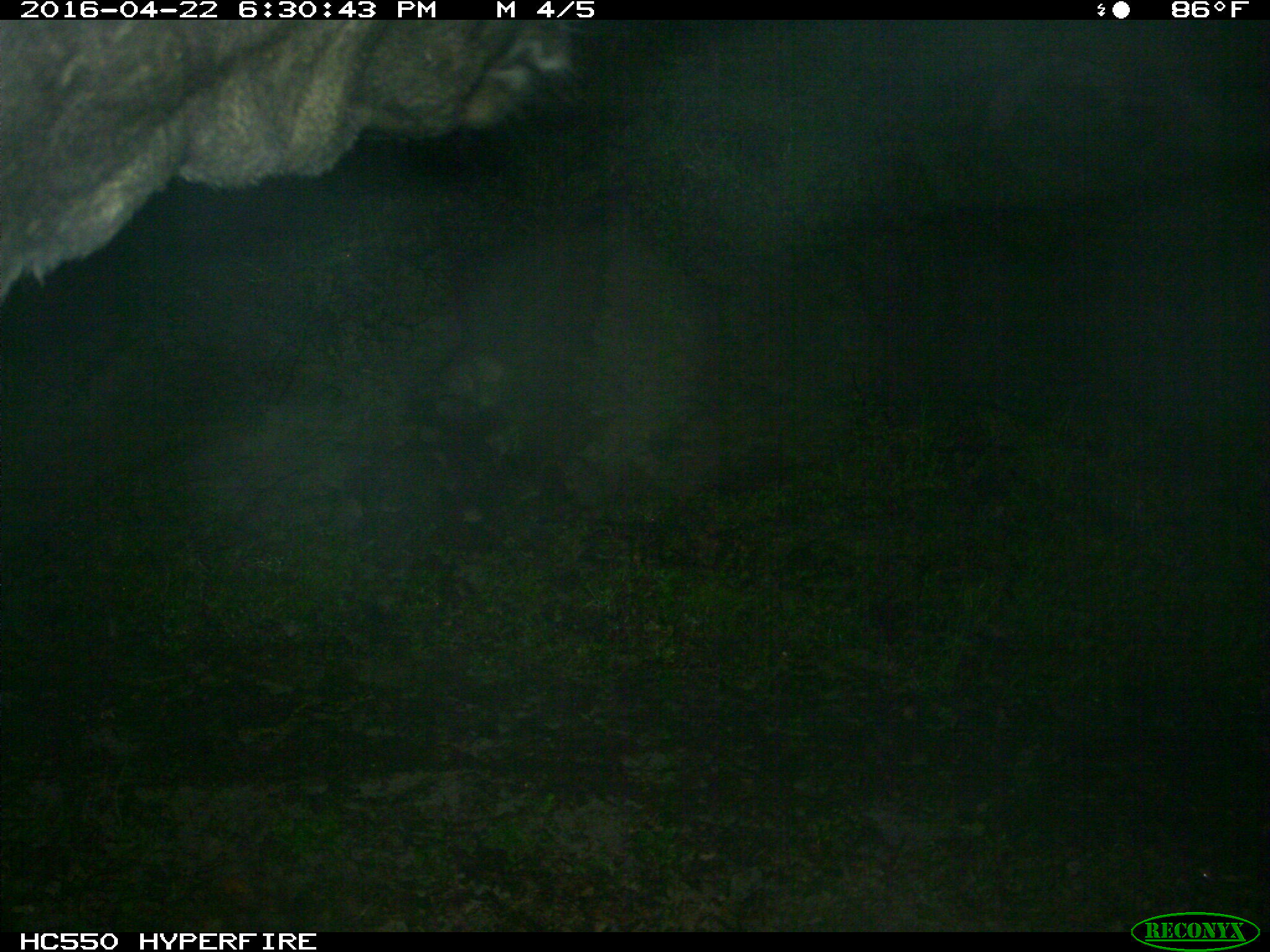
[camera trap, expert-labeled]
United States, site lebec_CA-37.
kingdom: Animalia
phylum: Chordata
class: Mammalia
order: Artiodactyla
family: Bovidae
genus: Bos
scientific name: Bos taurus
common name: domestic cow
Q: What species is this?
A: Bos taurus (domestic cow).